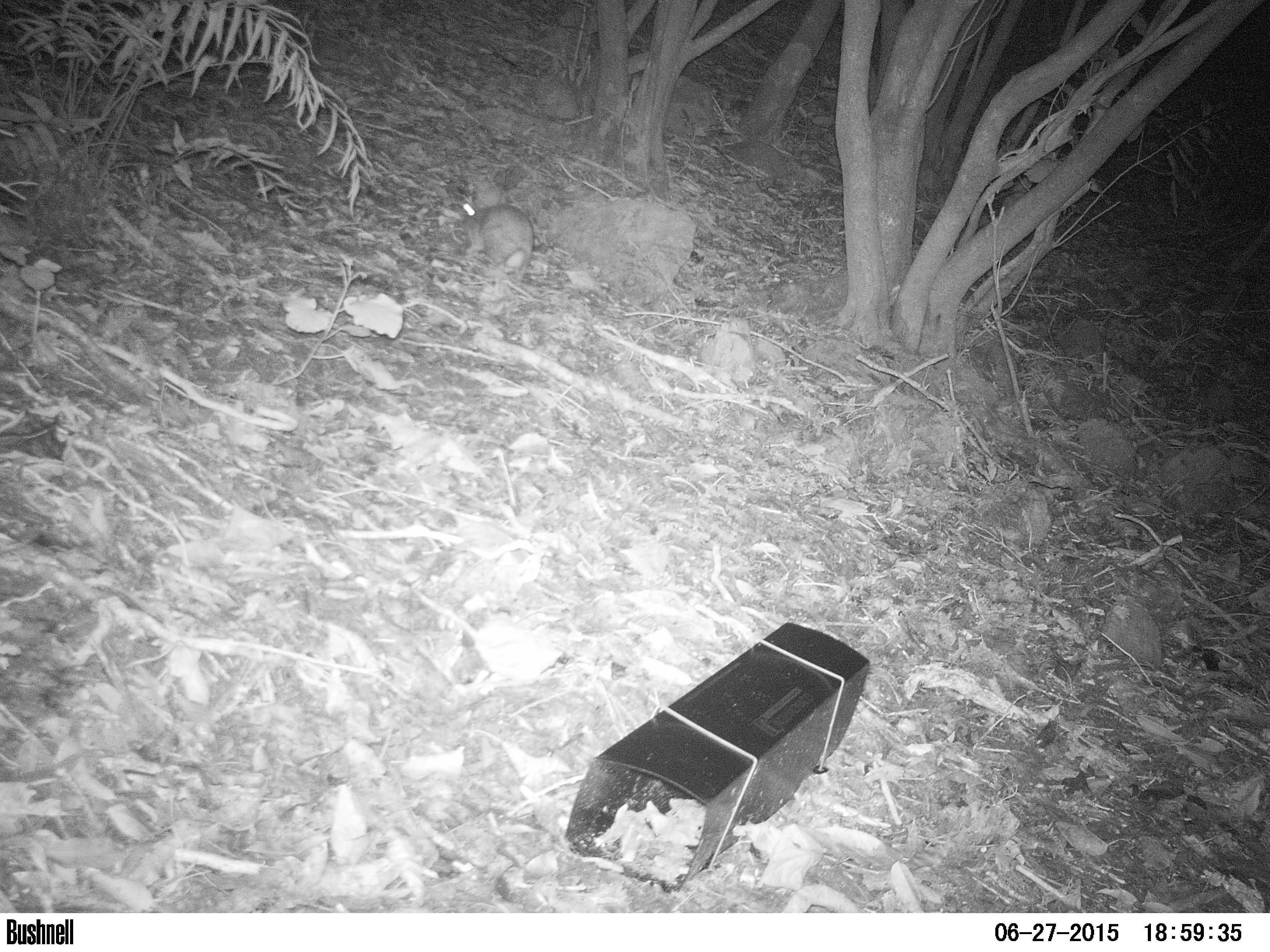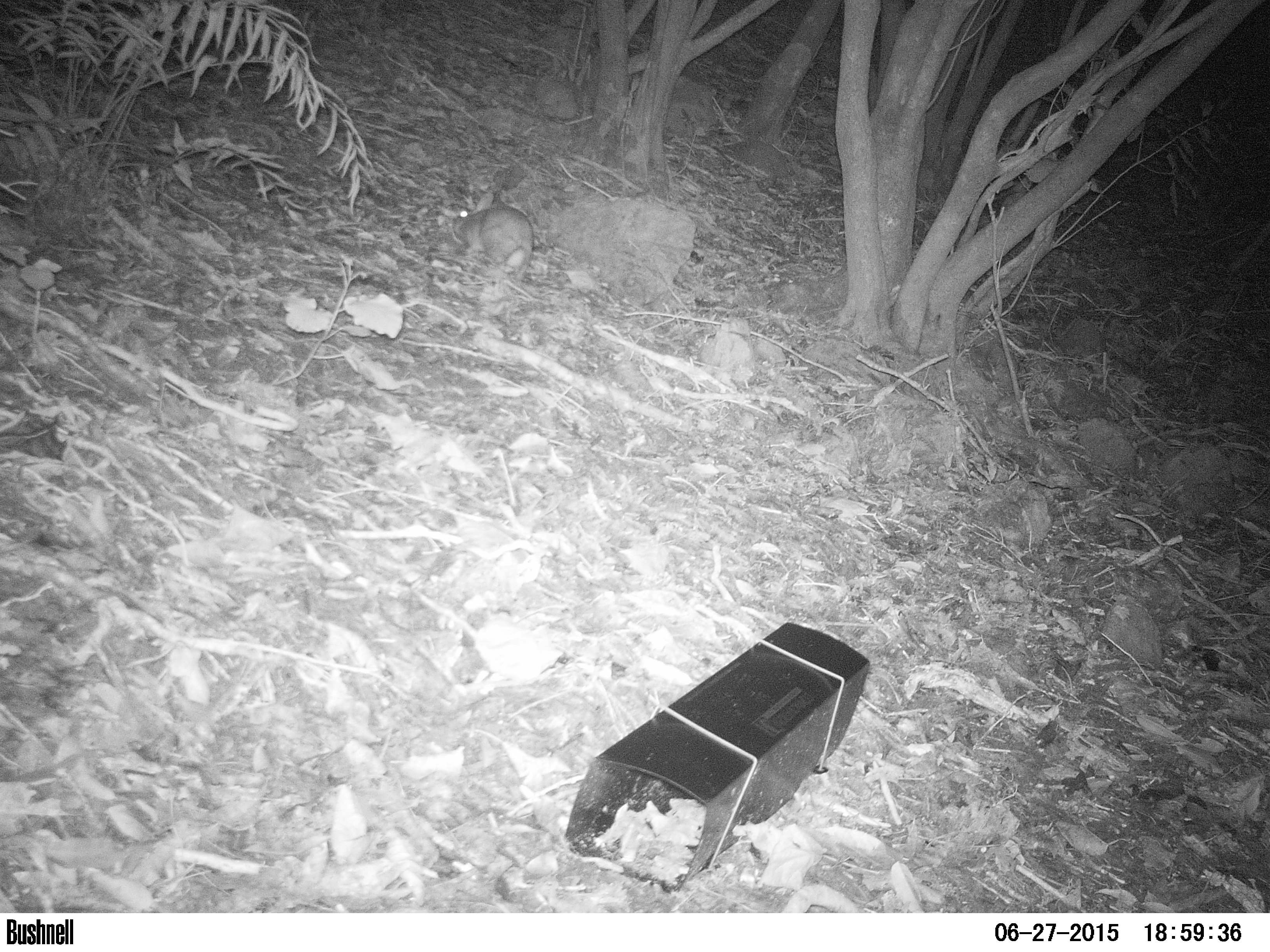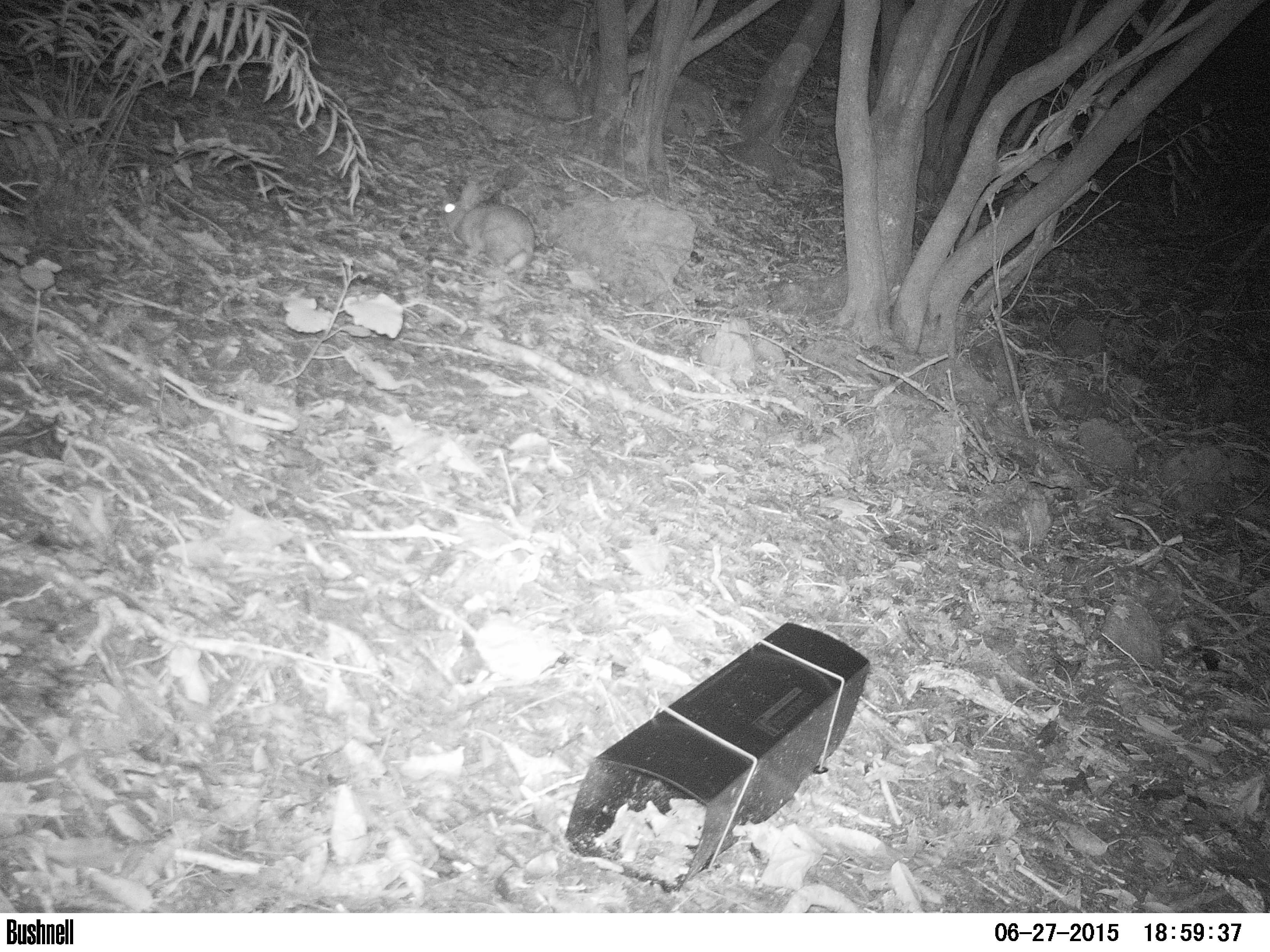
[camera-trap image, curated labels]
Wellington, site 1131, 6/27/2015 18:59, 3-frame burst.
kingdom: Animalia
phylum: Chordata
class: Mammalia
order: Lagomorpha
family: Leporidae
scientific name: Leporidae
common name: rabbit